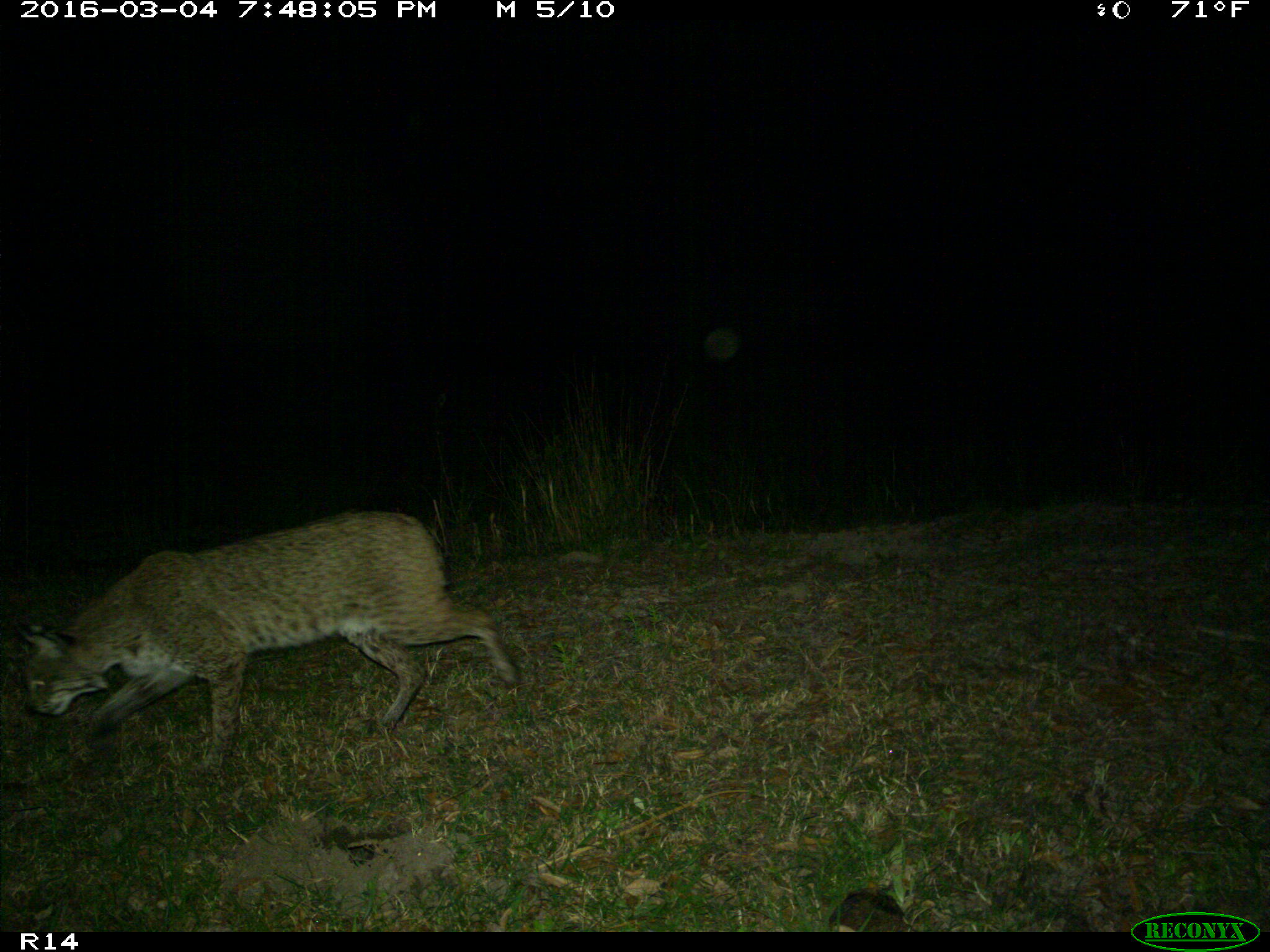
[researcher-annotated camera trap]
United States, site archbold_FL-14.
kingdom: Animalia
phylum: Chordata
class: Mammalia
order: Carnivora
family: Felidae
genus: Lynx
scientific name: Lynx rufus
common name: bobcat